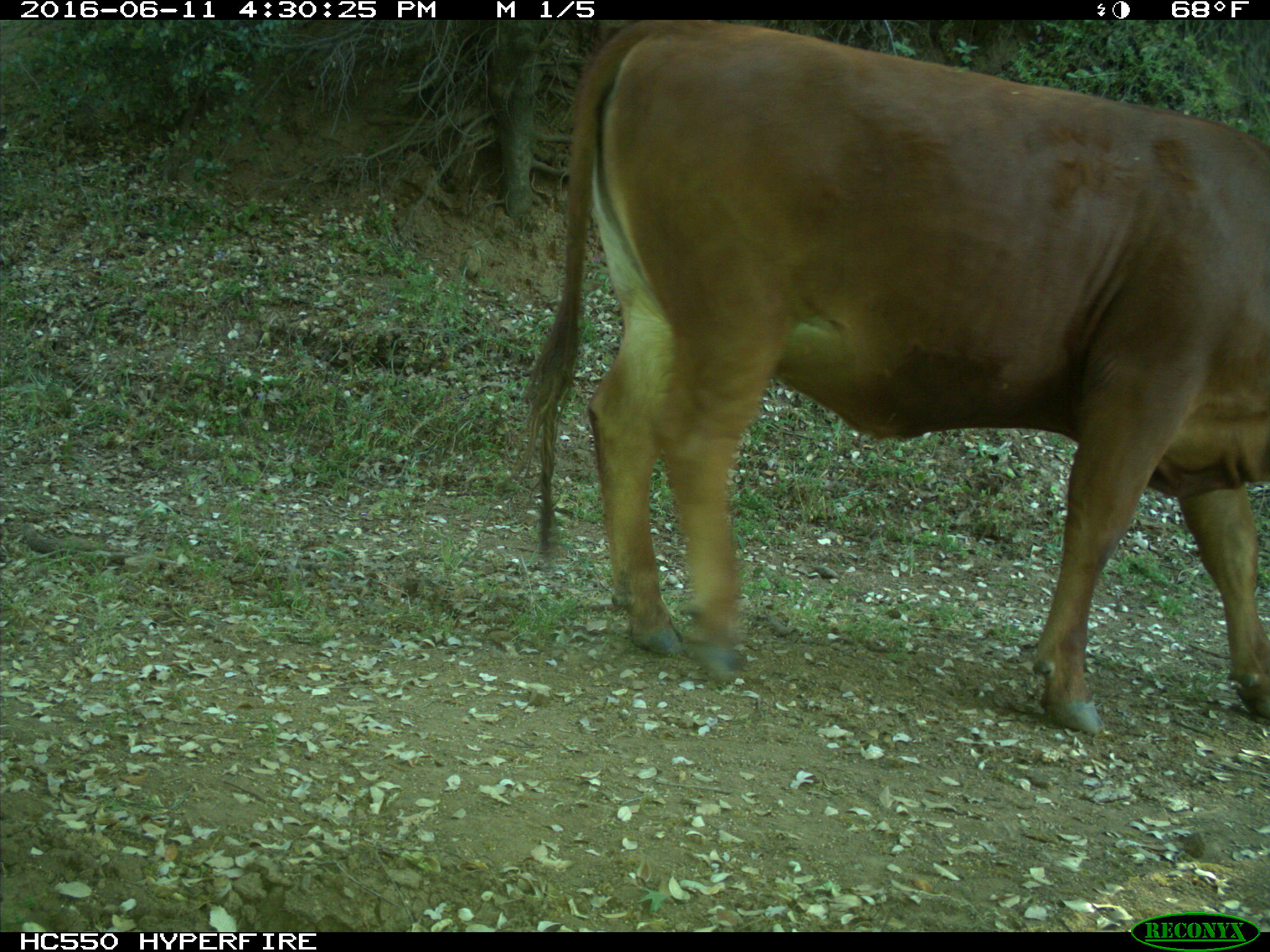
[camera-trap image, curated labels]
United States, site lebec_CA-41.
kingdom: Animalia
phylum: Chordata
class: Mammalia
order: Artiodactyla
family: Bovidae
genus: Bos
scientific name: Bos taurus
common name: domestic cow